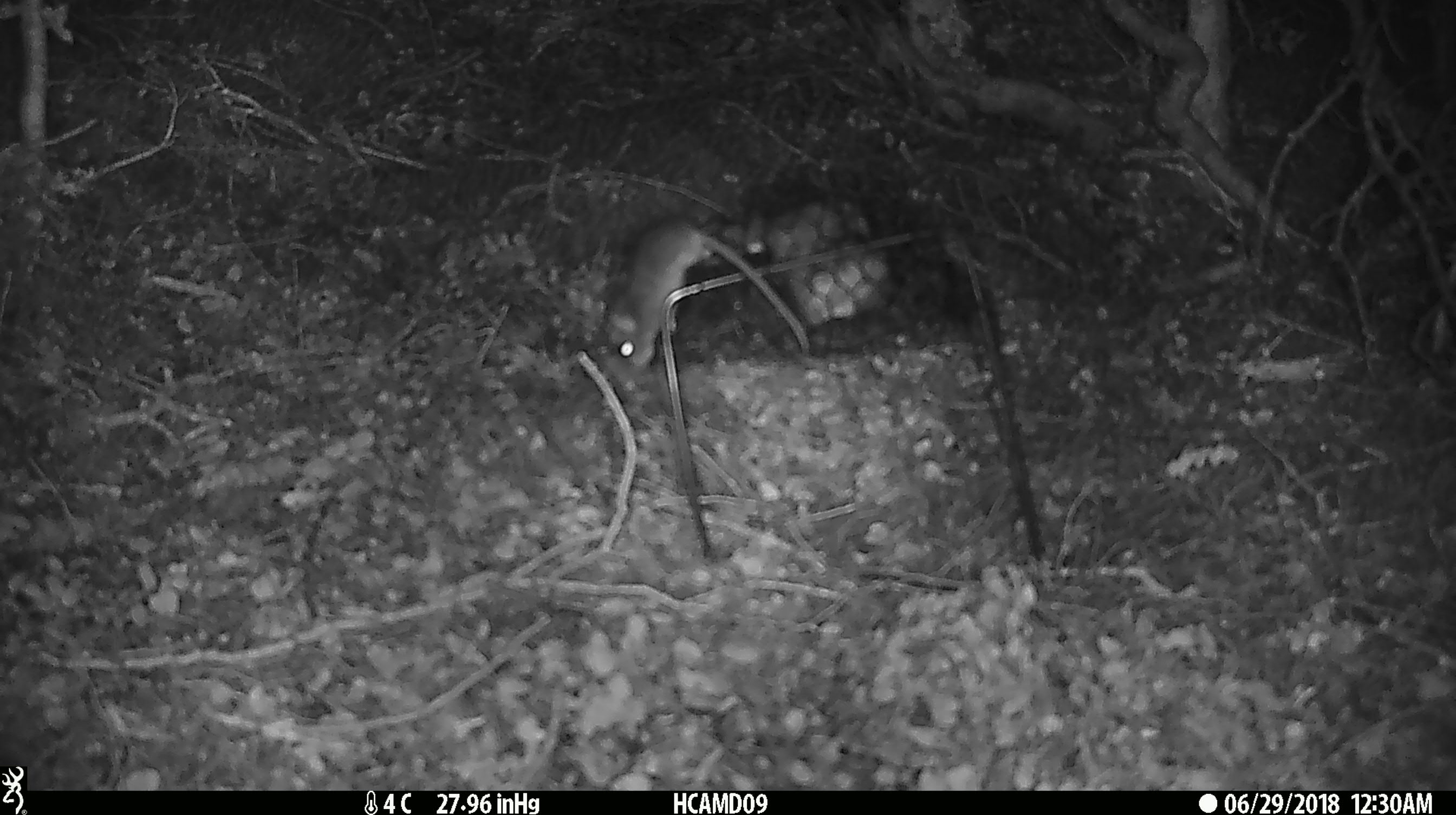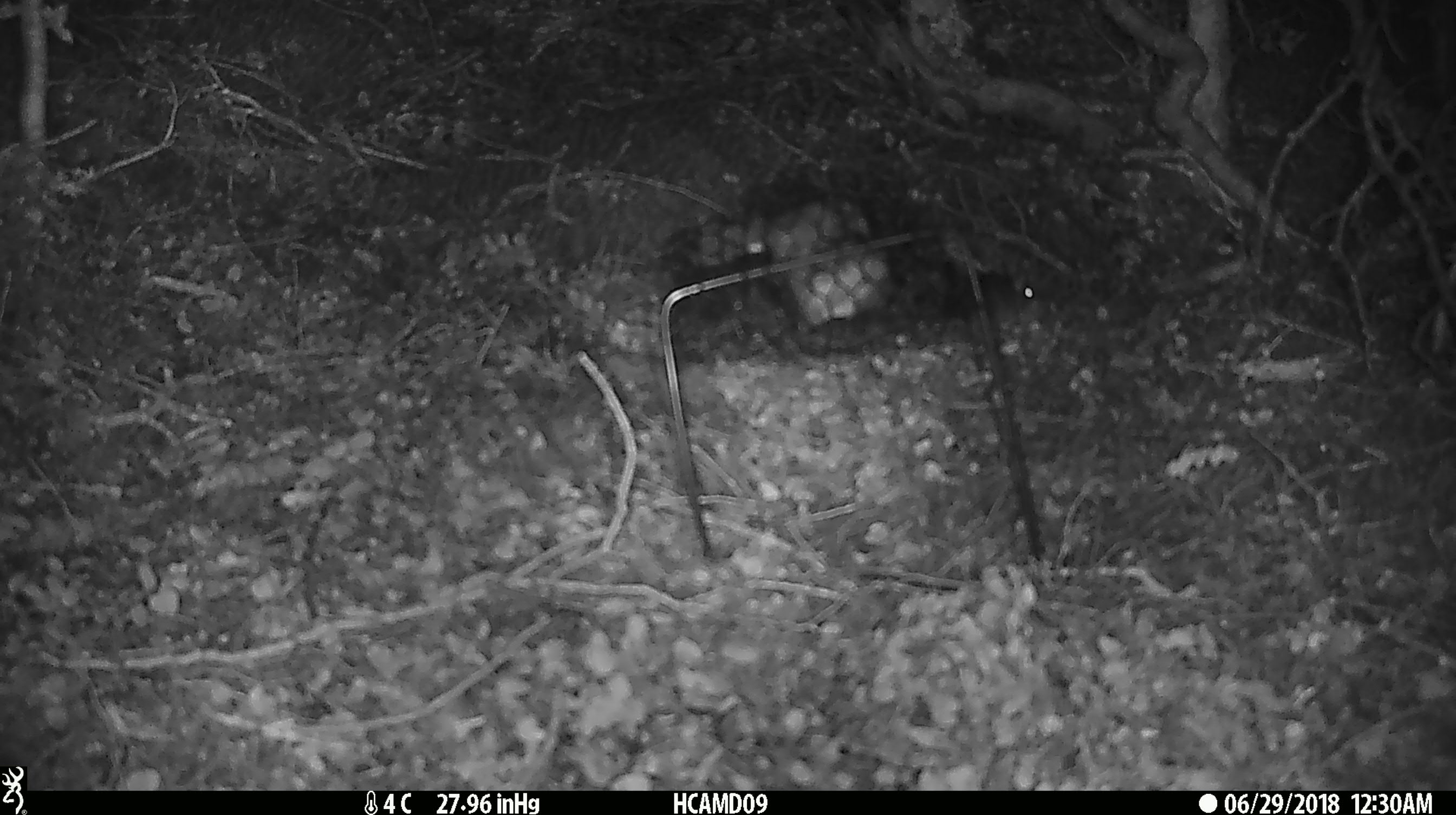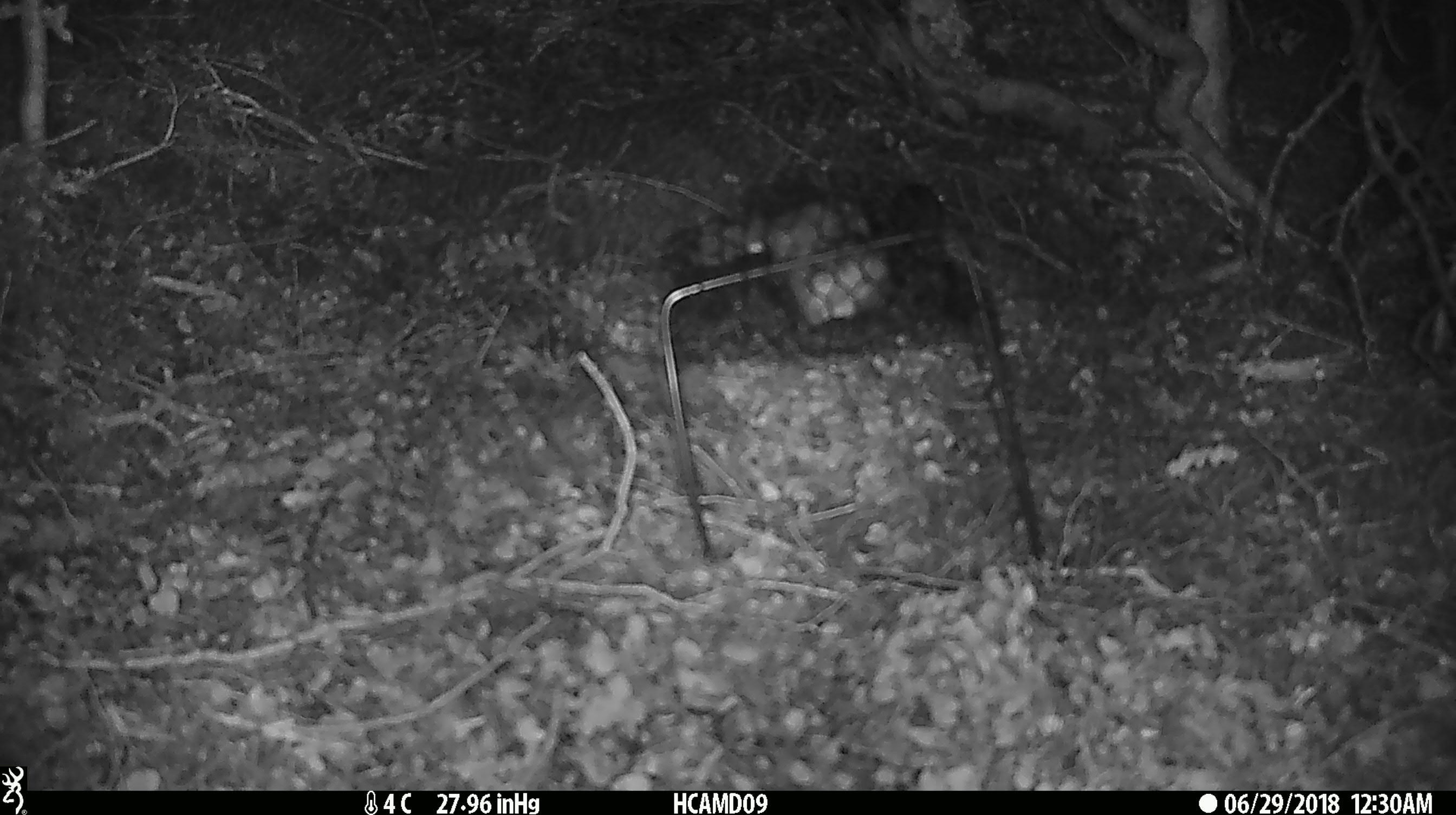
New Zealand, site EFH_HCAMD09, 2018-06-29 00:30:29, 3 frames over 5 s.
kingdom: Animalia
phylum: Chordata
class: Mammalia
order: Rodentia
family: Muridae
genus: Mus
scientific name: Mus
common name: mouse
Mouse (Mus).